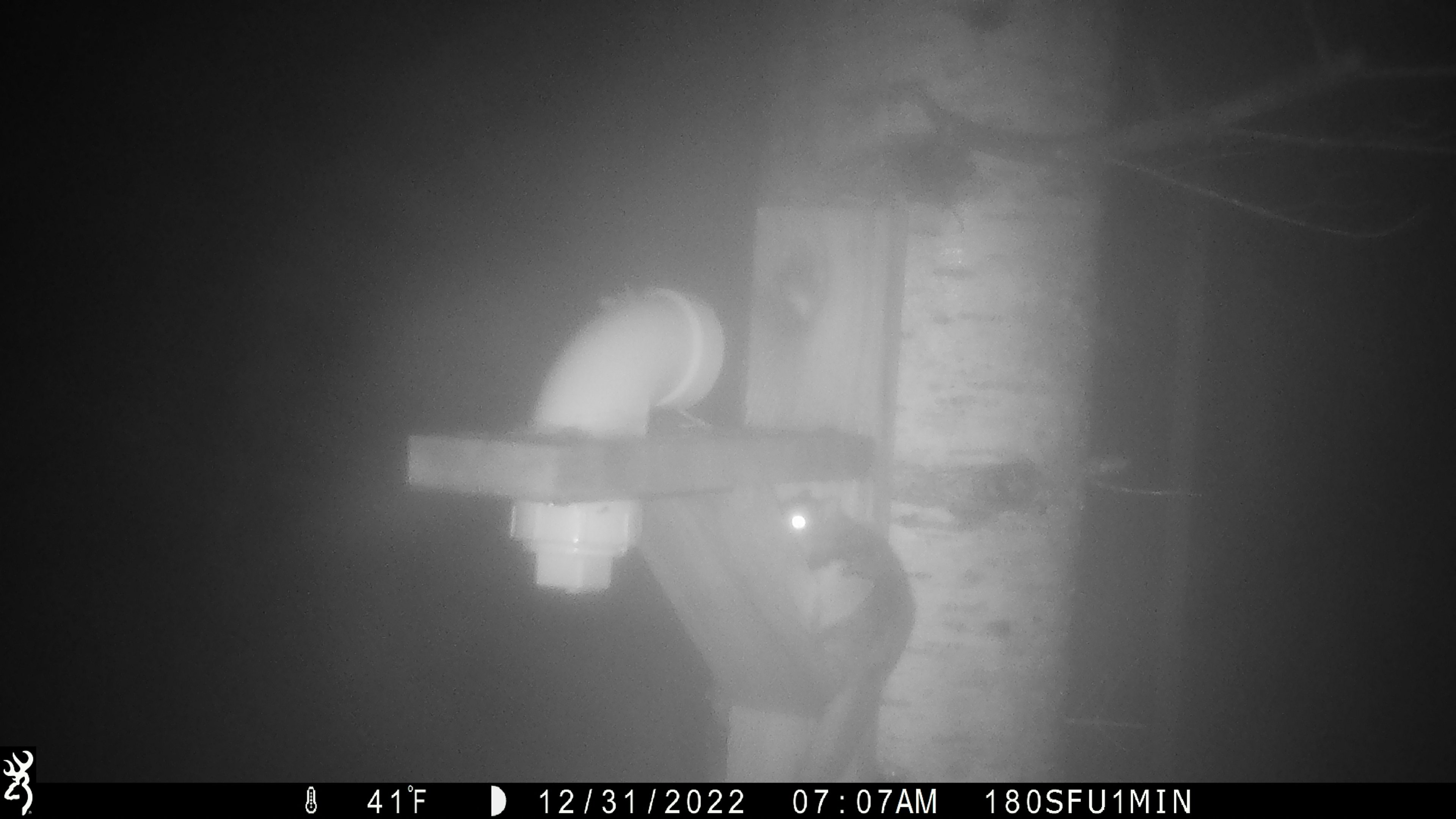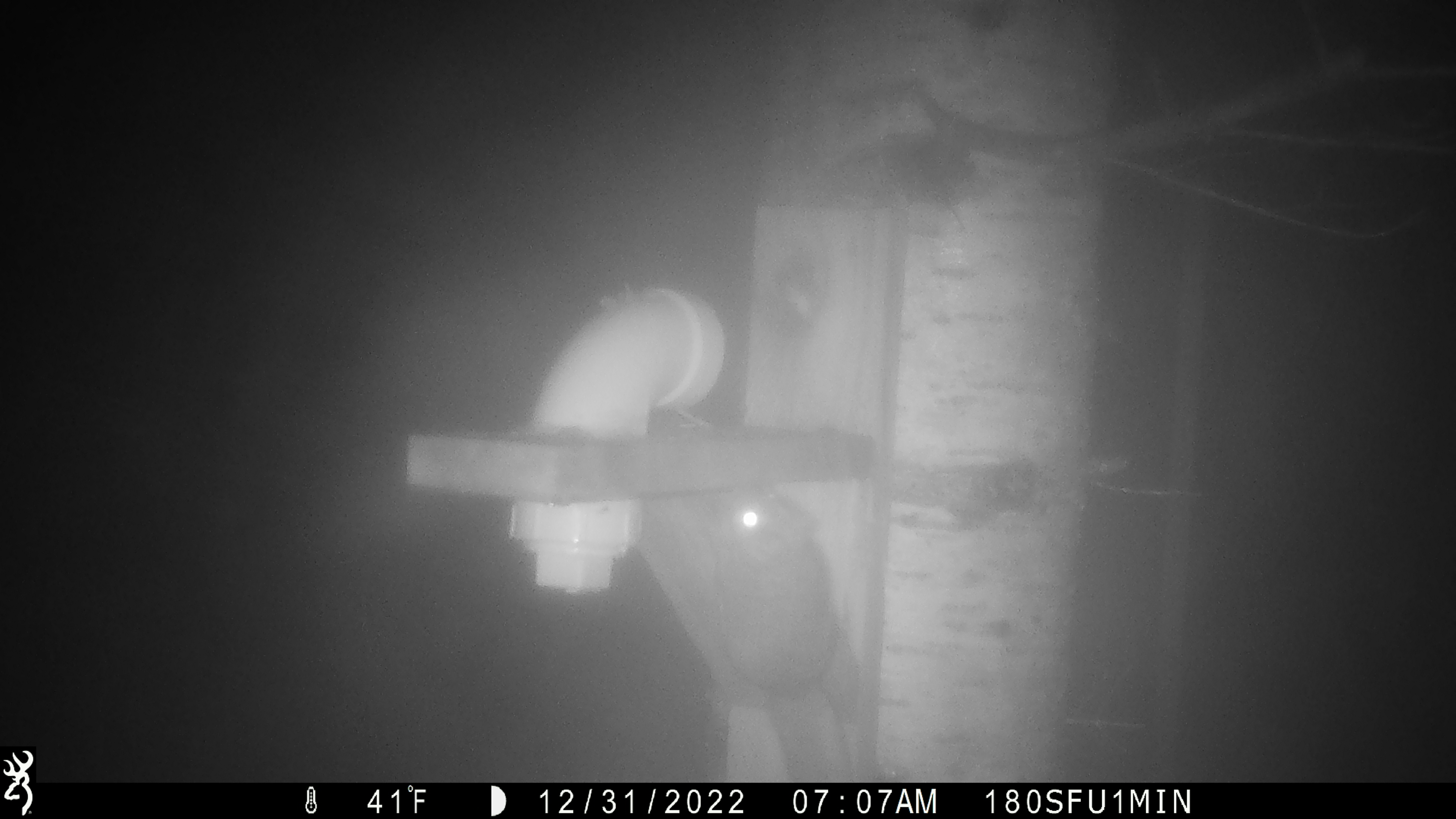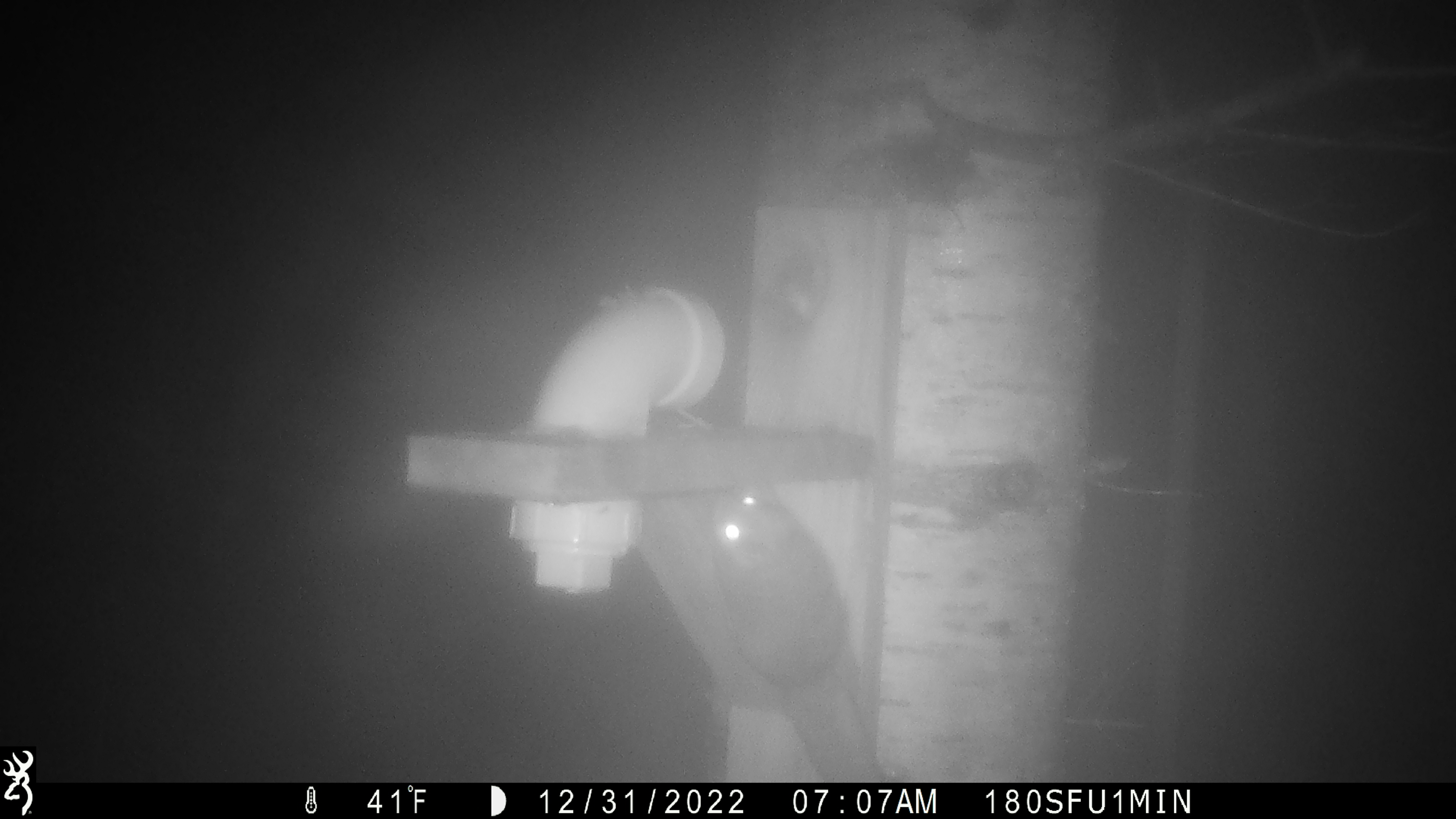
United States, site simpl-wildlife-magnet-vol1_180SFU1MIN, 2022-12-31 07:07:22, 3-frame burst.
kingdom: Animalia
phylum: Chordata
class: Mammalia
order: Rodentia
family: Sciuridae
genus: Glaucomys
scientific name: Glaucomys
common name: flying squirrel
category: flying squirrel sp.